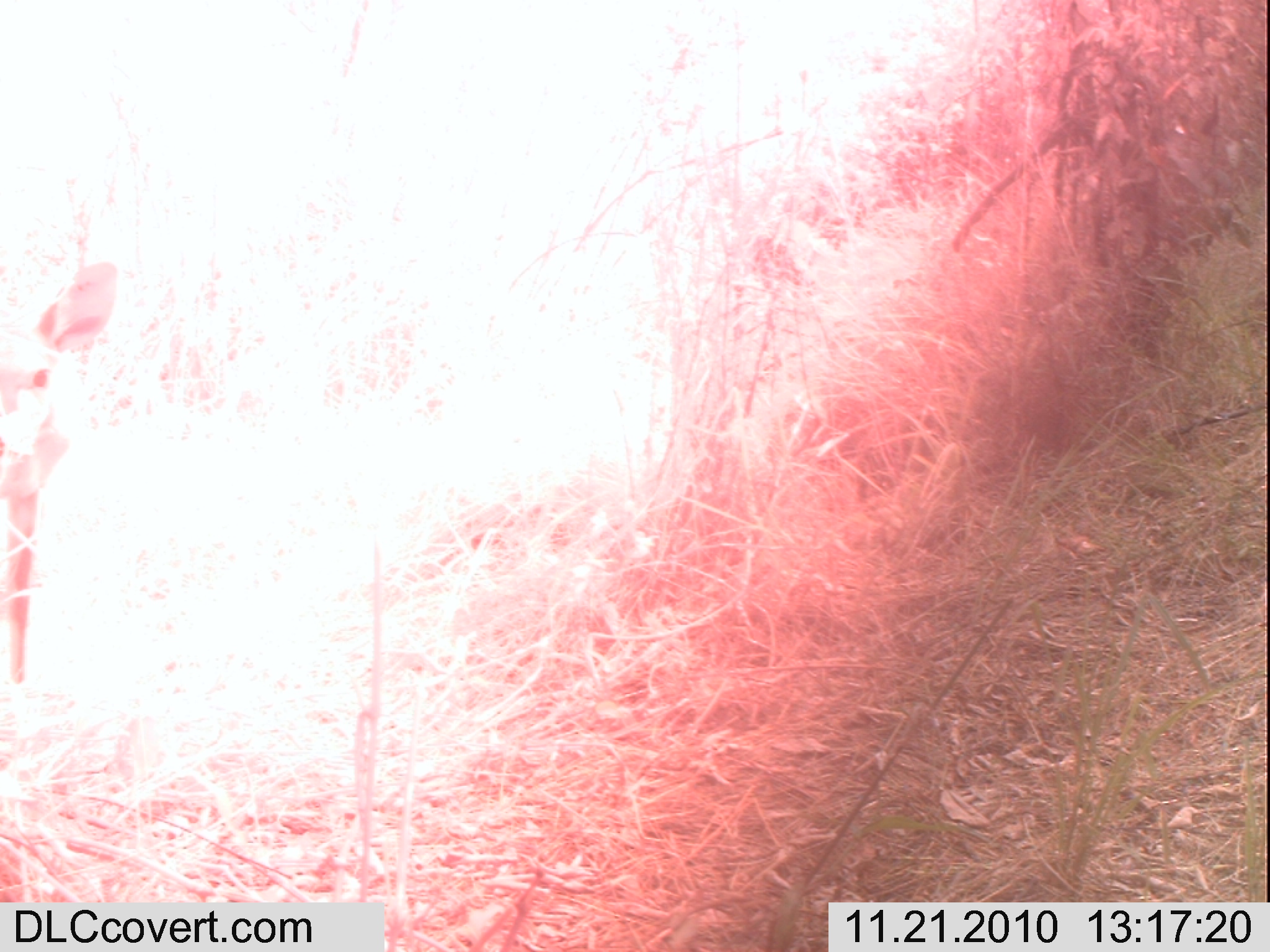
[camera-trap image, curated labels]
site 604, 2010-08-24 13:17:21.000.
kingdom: Animalia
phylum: Chordata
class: Mammalia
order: Artiodactyla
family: Bovidae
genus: Tragelaphus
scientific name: Tragelaphus scriptus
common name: bushbuck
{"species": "Tragelaphus scriptus (bushbuck)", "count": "1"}